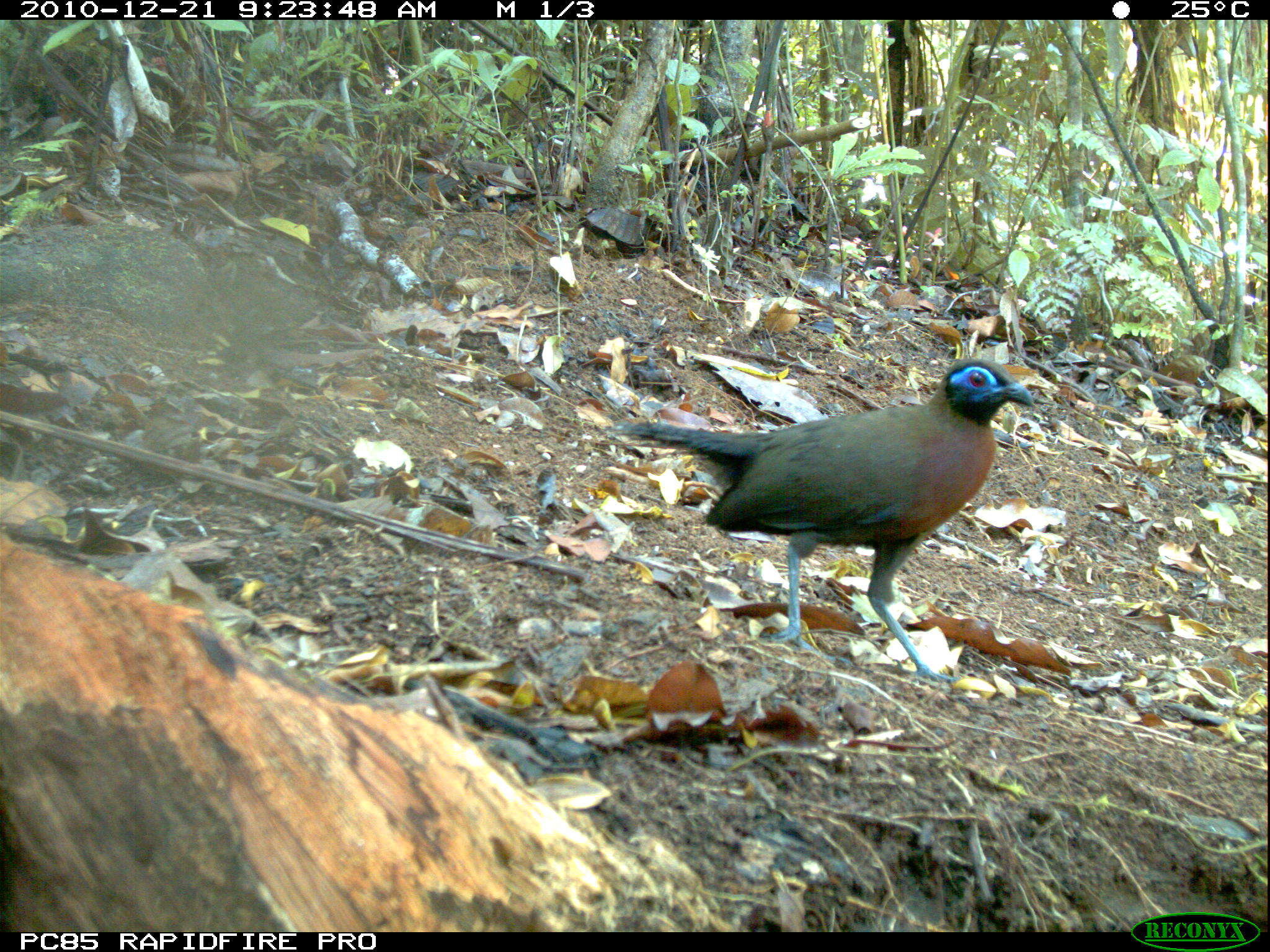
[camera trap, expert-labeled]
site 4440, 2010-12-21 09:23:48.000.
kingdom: Animalia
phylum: Chordata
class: Aves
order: Passeriformes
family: Cisticolidae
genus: Cisticola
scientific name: Cisticola cherina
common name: madagascar cisticola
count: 1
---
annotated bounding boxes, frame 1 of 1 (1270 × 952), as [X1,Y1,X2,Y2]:
cisticola cherina: [611,356,1034,684]